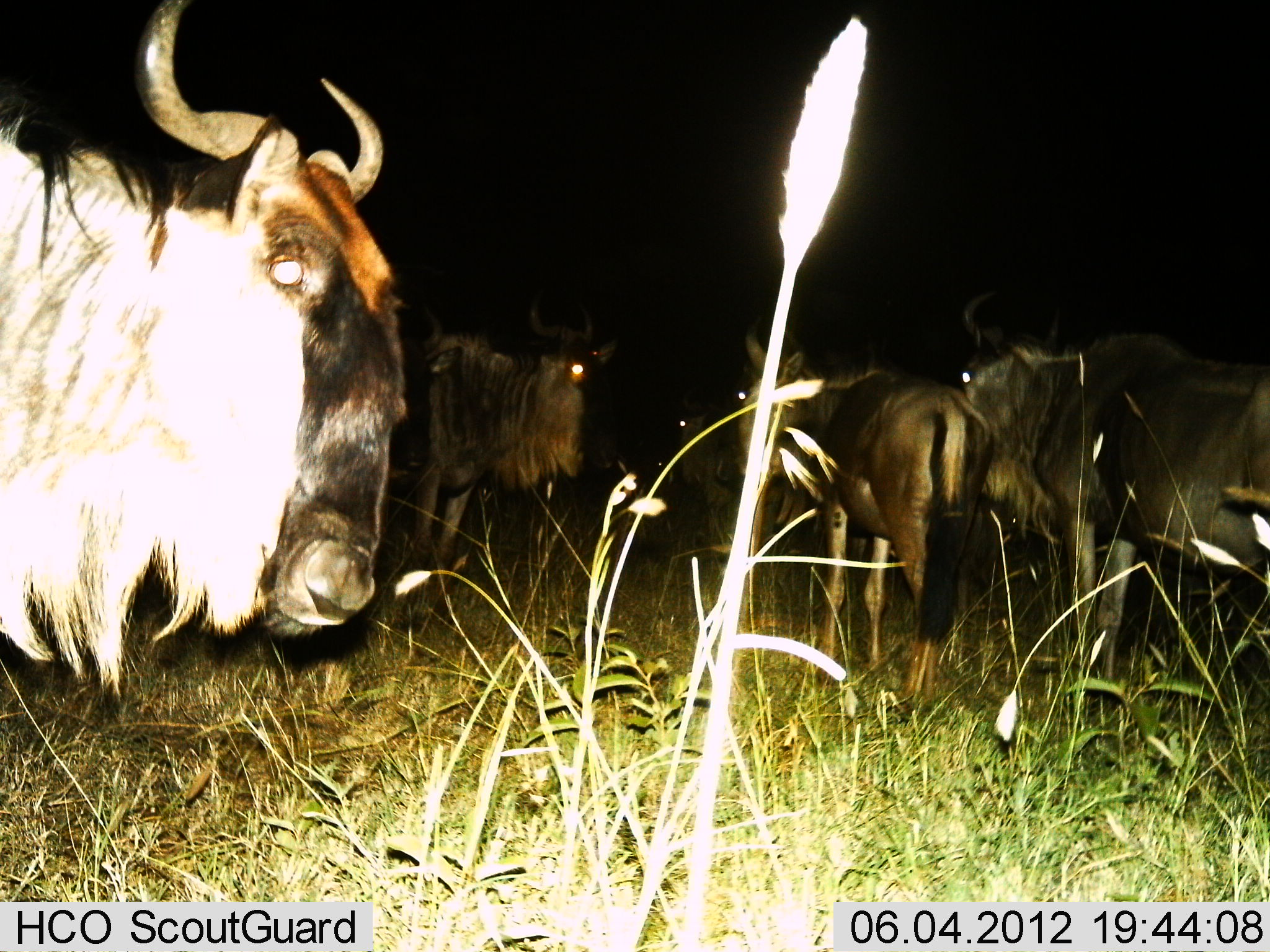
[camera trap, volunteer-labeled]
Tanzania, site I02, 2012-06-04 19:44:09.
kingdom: Animalia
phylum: Chordata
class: Mammalia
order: Artiodactyla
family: Bovidae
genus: Connochaetes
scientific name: Connochaetes taurinus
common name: blue wildebeest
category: wildebeest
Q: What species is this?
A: Wildebeest (blue wildebeest) (Connochaetes taurinus).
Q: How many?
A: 5.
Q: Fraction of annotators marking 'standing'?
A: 90%.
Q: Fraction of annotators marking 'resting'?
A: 10%.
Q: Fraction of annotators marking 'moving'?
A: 0%.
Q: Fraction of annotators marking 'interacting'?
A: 0%.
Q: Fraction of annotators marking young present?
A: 0%.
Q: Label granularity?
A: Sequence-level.